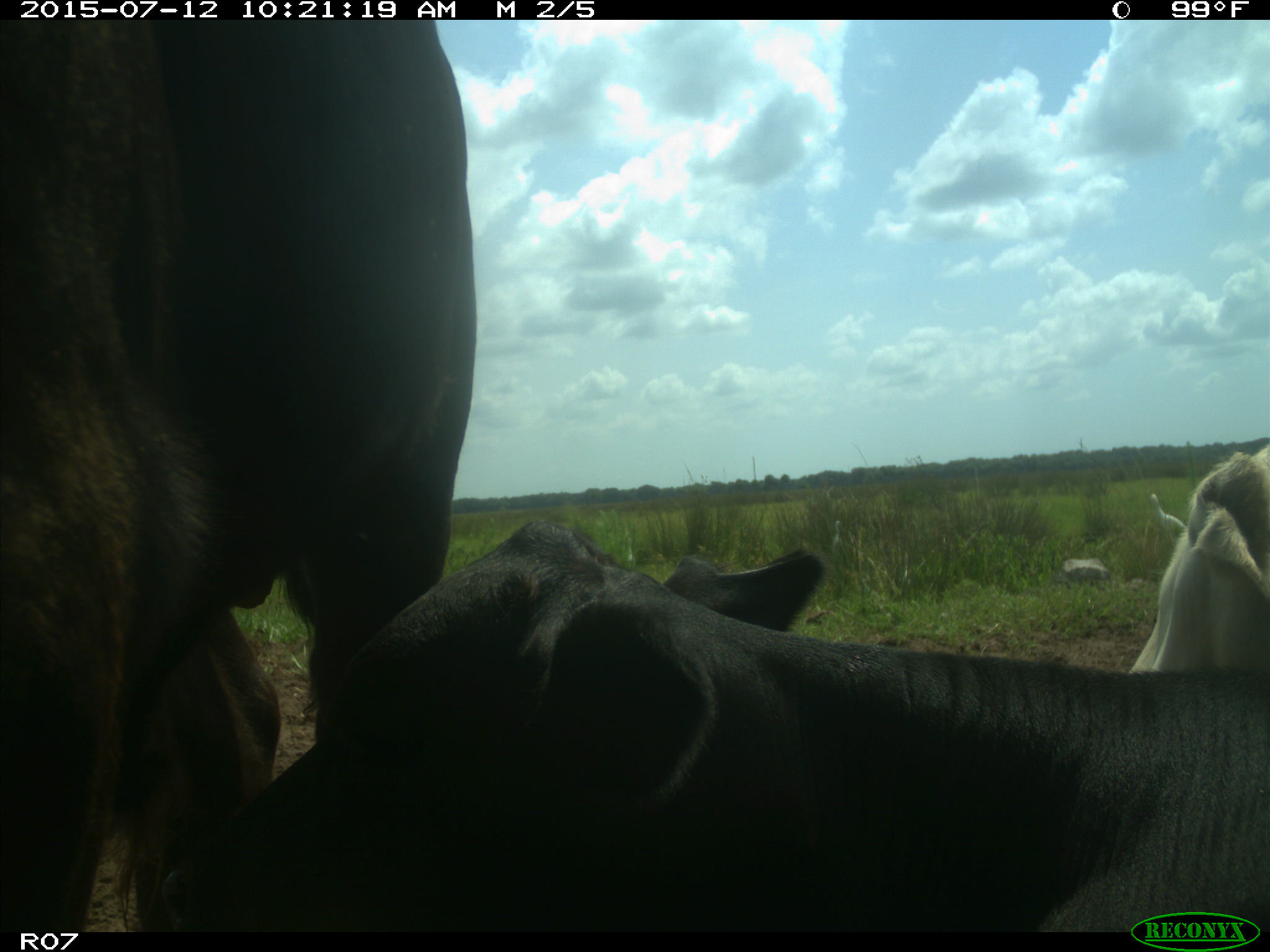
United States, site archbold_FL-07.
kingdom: Animalia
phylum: Chordata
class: Mammalia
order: Artiodactyla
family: Bovidae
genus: Bos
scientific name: Bos taurus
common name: domestic cow